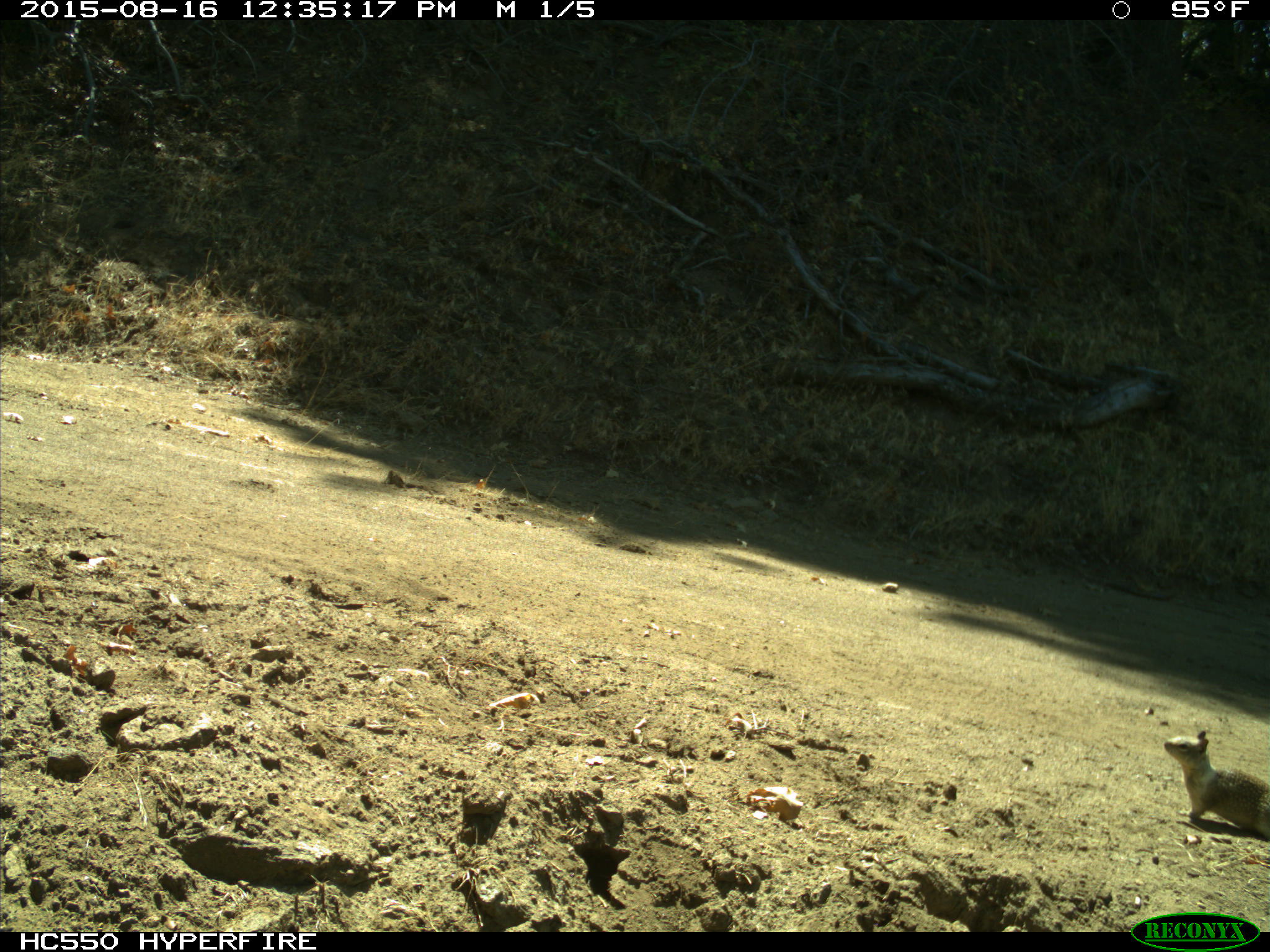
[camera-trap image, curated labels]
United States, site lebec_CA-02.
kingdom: Animalia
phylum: Chordata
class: Mammalia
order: Rodentia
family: Sciuridae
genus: Otospermophilus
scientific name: Otospermophilus beecheyi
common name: california ground squirrel